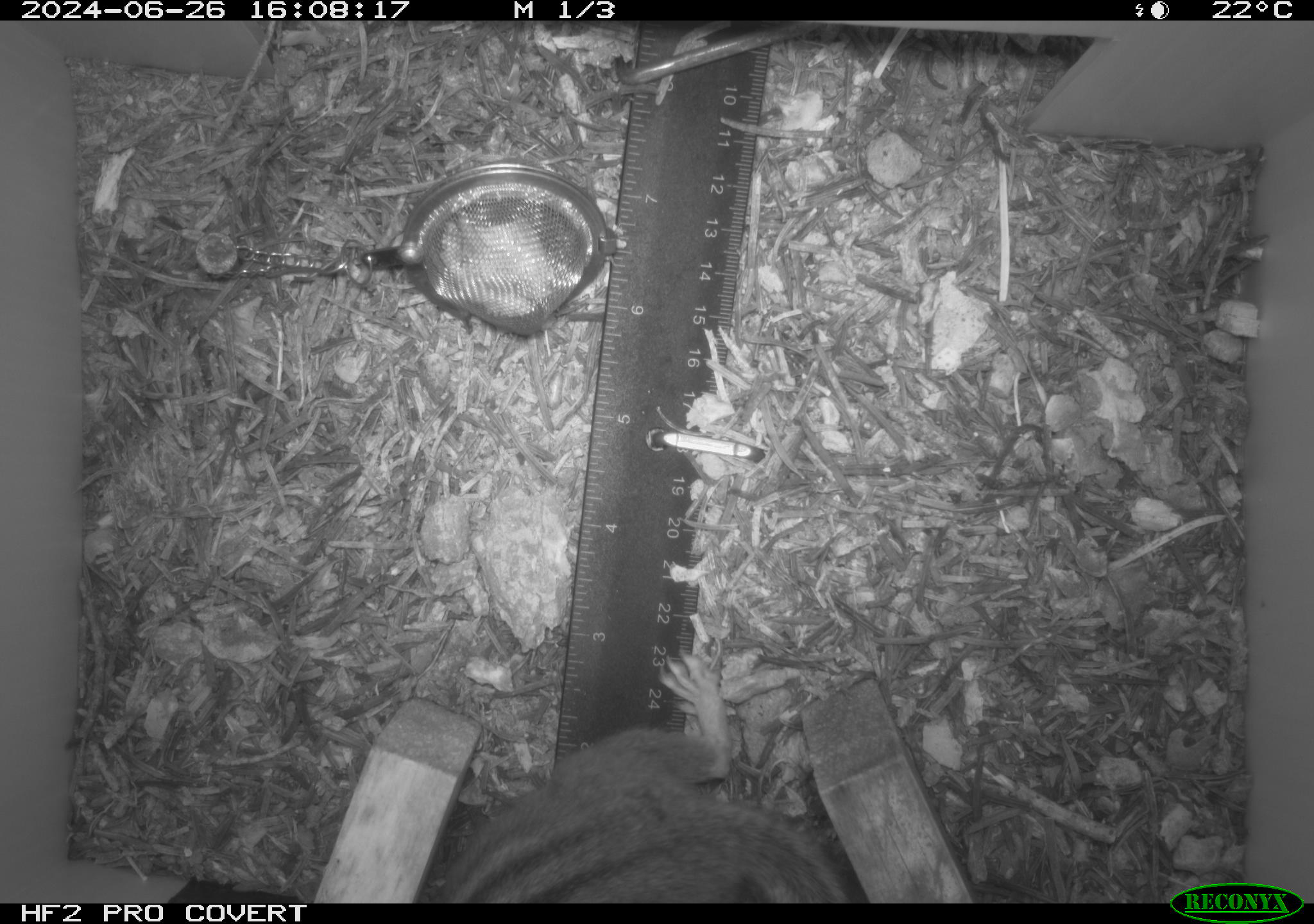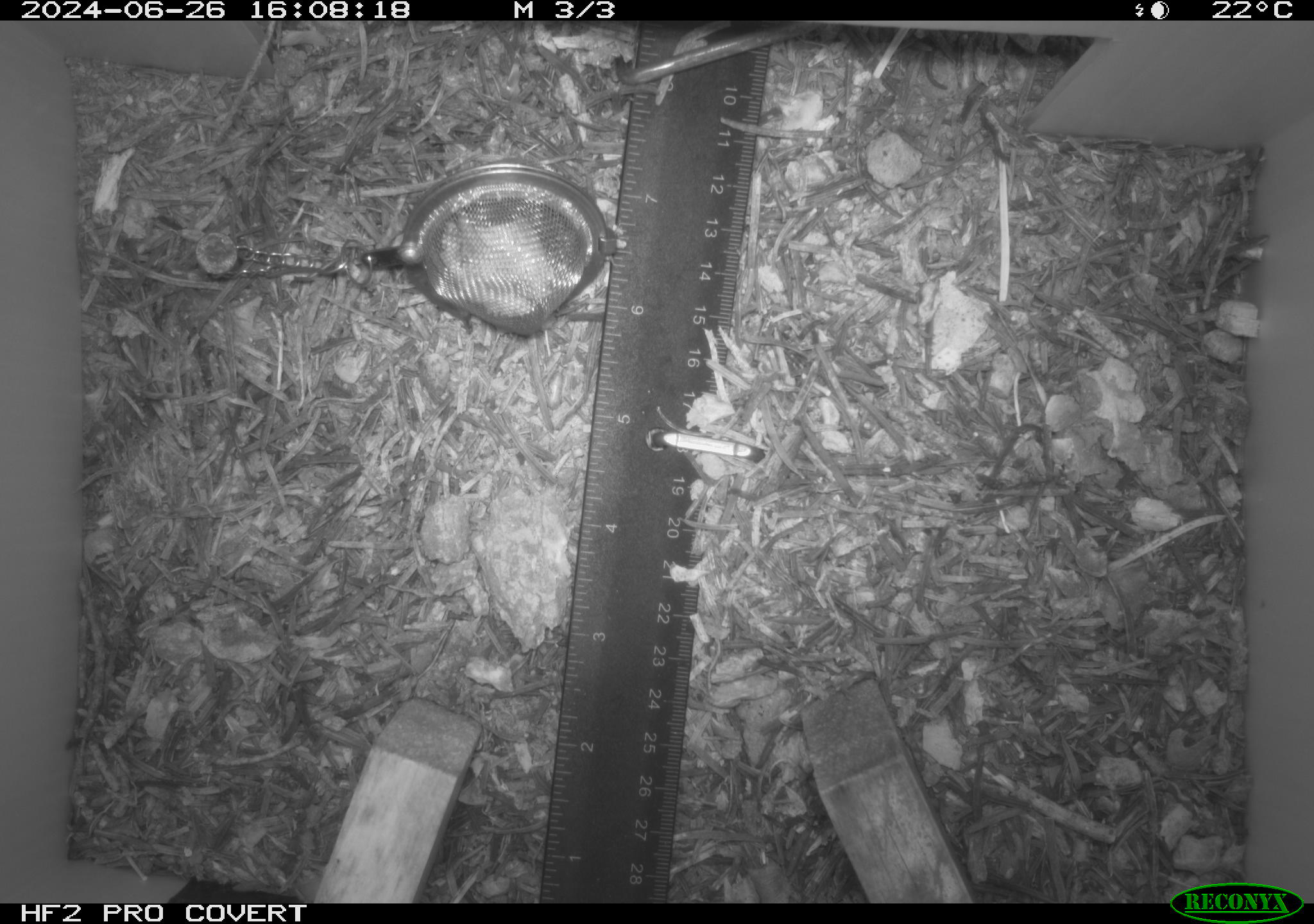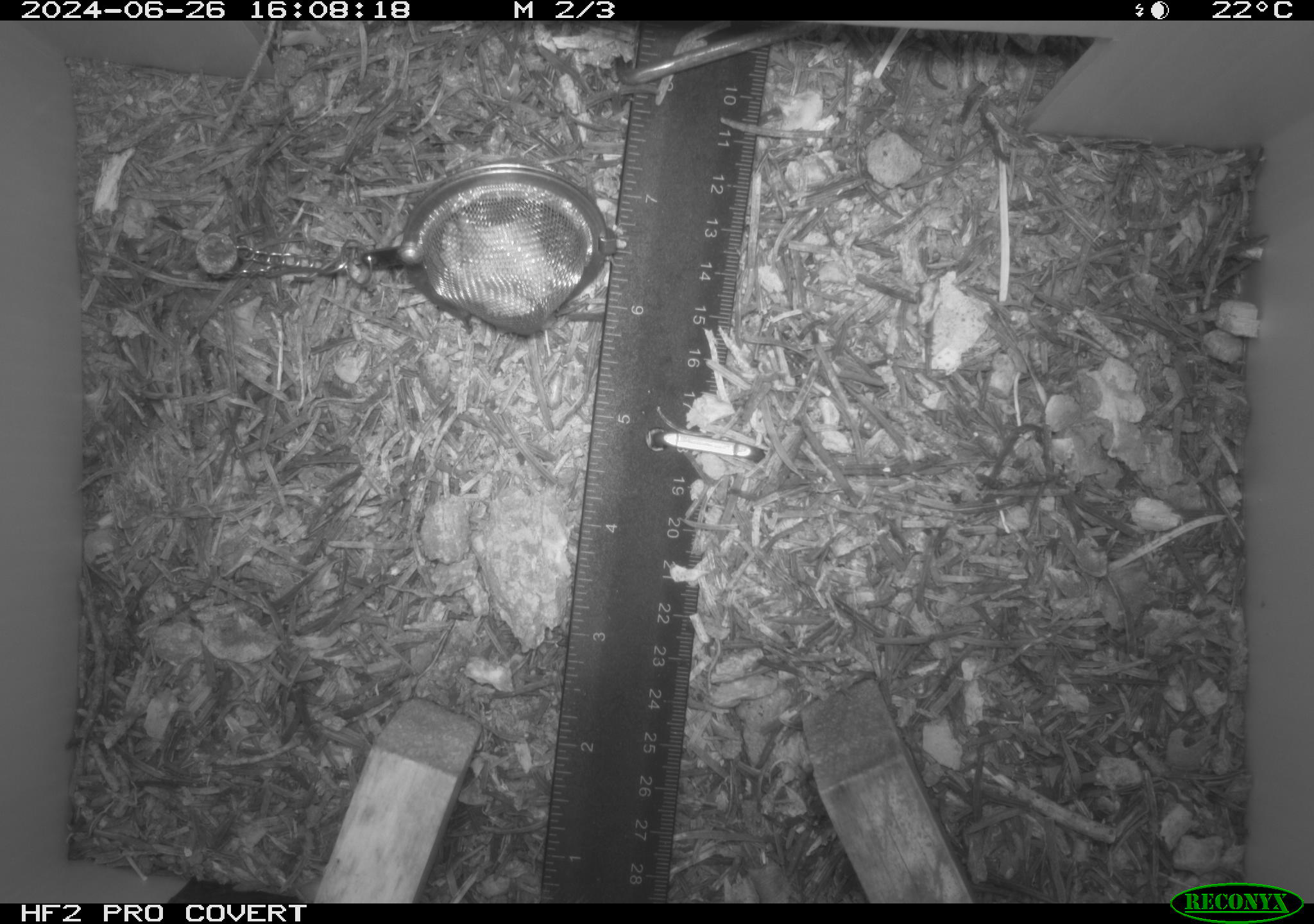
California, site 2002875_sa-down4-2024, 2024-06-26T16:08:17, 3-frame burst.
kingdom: Animalia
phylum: Chordata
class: Mammalia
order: Rodentia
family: Sciuridae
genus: Neotamias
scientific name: Neotamias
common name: western chipmunks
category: neotamias species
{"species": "neotamias species (western chipmunks) (Neotamias)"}